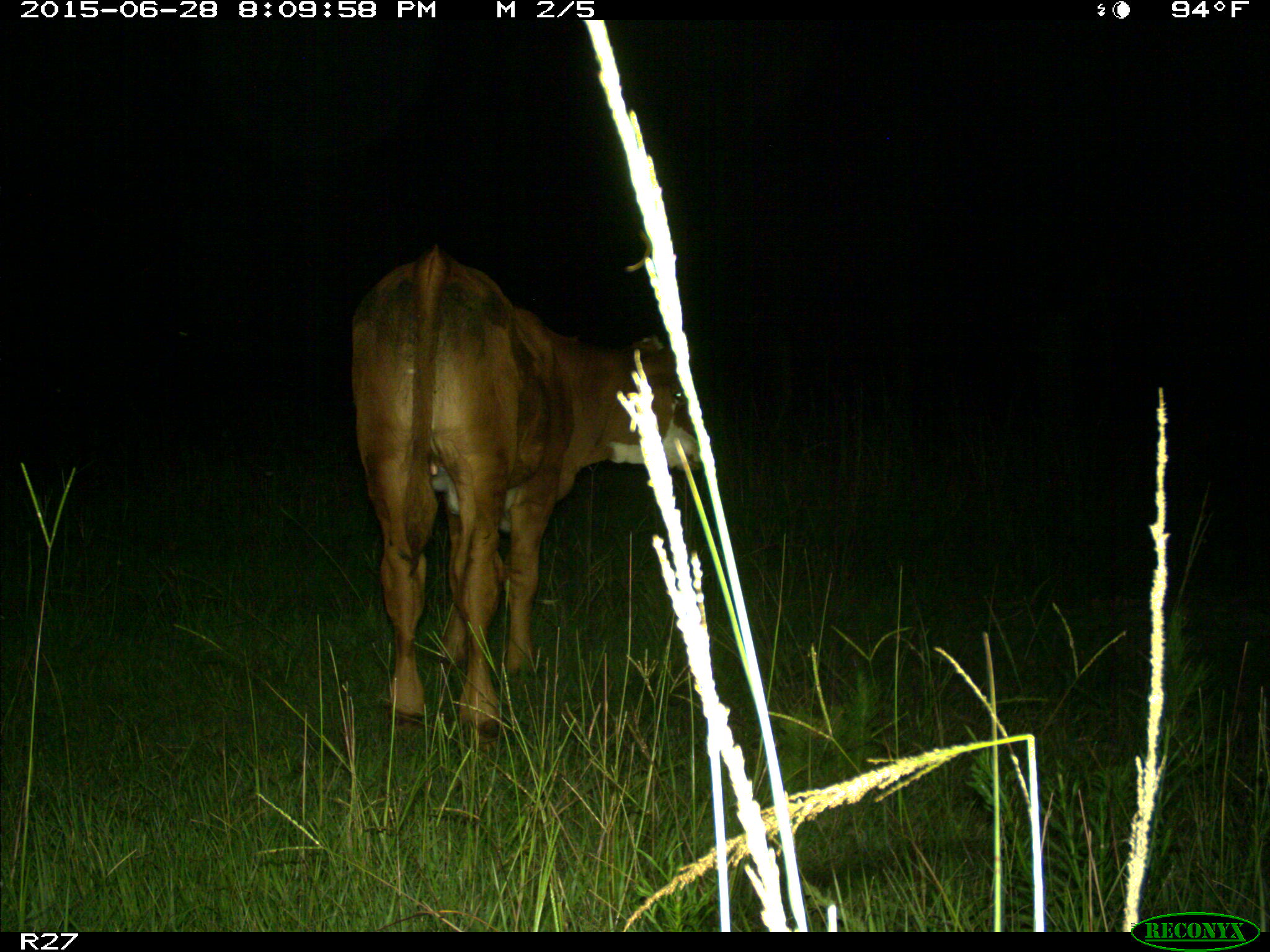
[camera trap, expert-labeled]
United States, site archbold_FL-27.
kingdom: Animalia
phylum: Chordata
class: Mammalia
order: Artiodactyla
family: Bovidae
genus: Bos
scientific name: Bos taurus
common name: domestic cow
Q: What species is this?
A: Bos taurus (domestic cow).